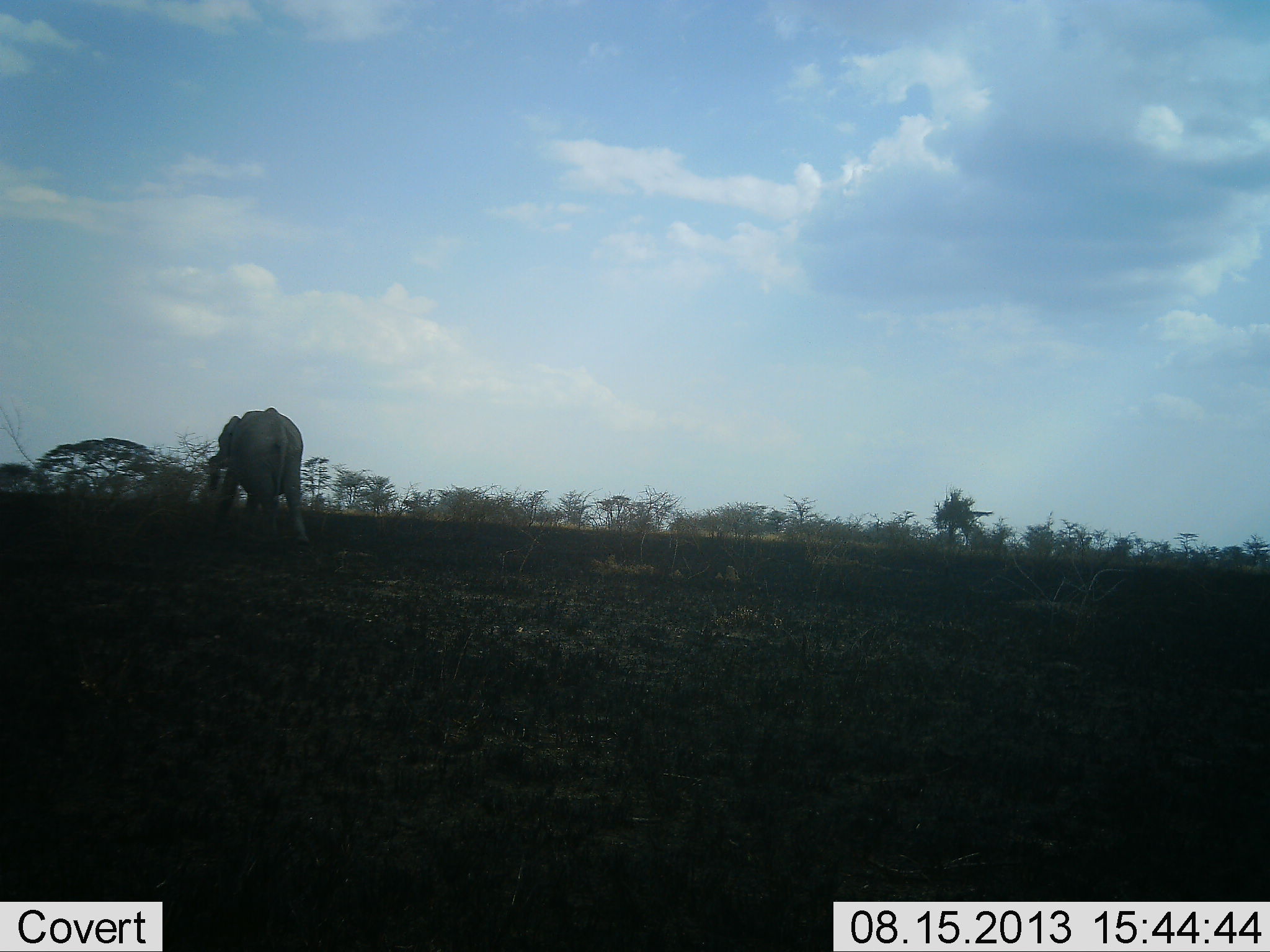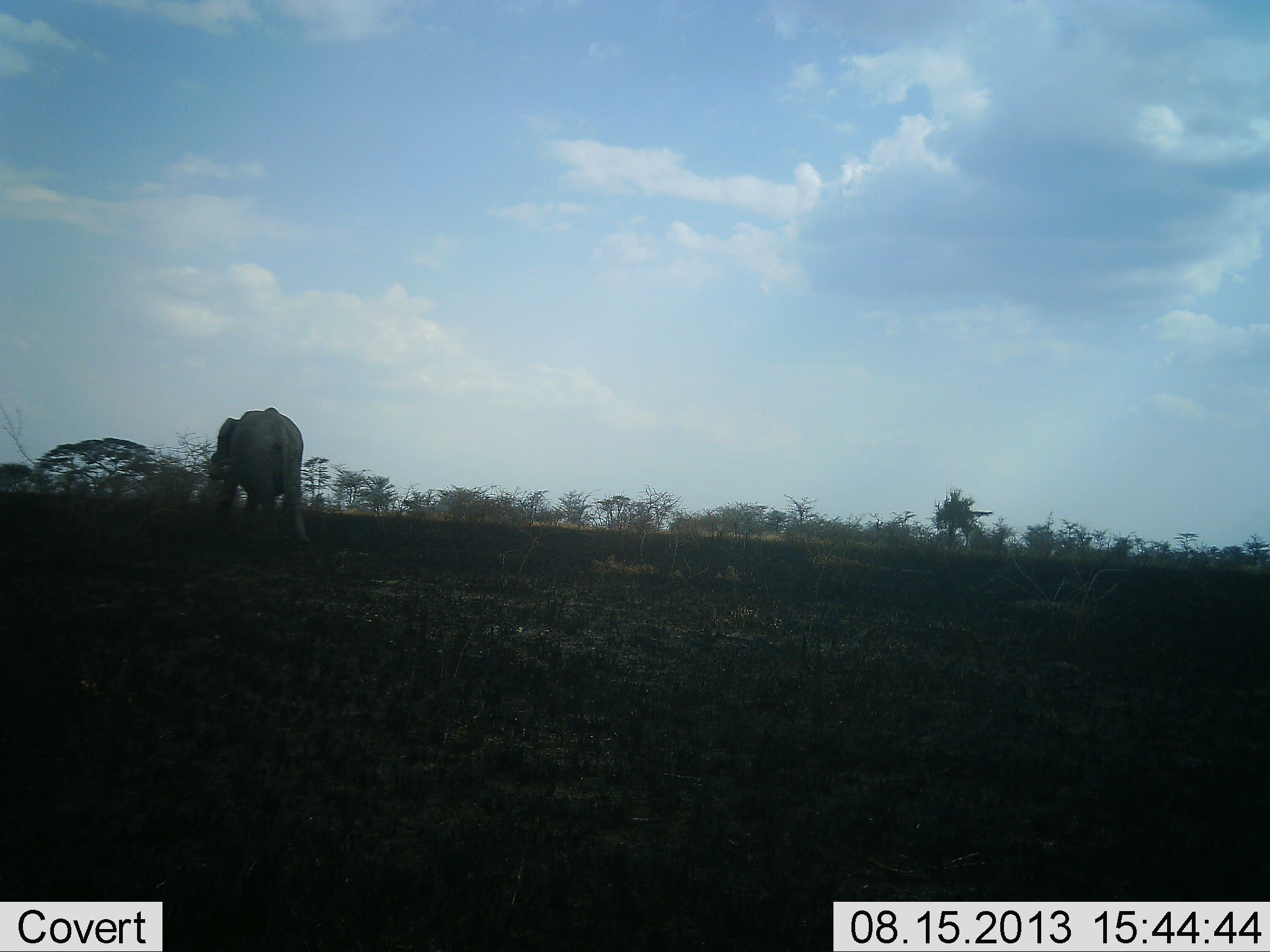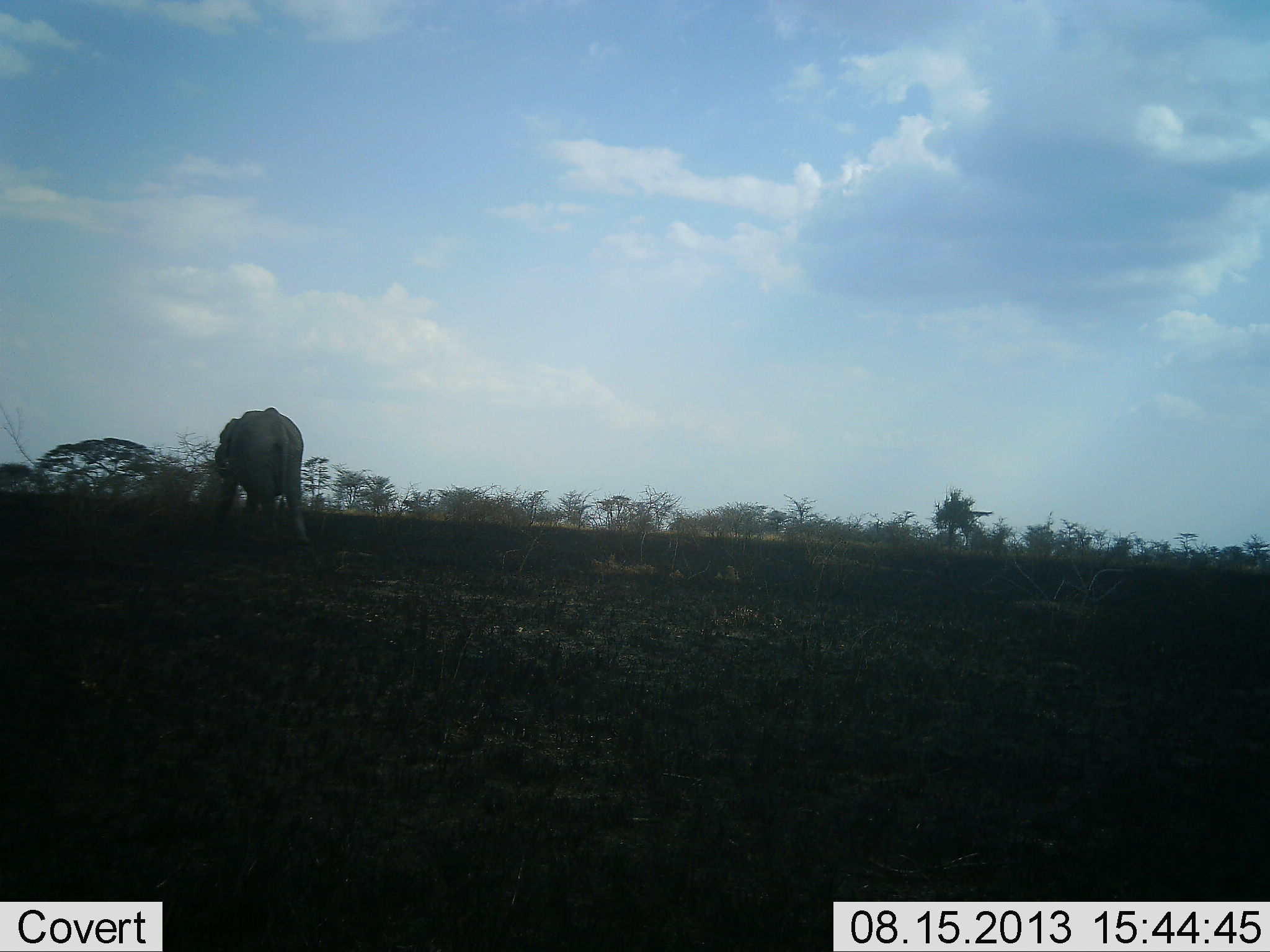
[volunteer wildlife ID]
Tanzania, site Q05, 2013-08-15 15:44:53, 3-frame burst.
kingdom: Animalia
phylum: Chordata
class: Mammalia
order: Proboscidea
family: Elephantidae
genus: Loxodonta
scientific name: Loxodonta africana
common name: african bush elephant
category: elephant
Elephant (african bush elephant) (Loxodonta africana), count 1. Behavior (volunteer vote fractions): standing 44%, resting 0%, moving 12%, interacting 0%. Young present (vote fraction): 0%. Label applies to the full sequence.